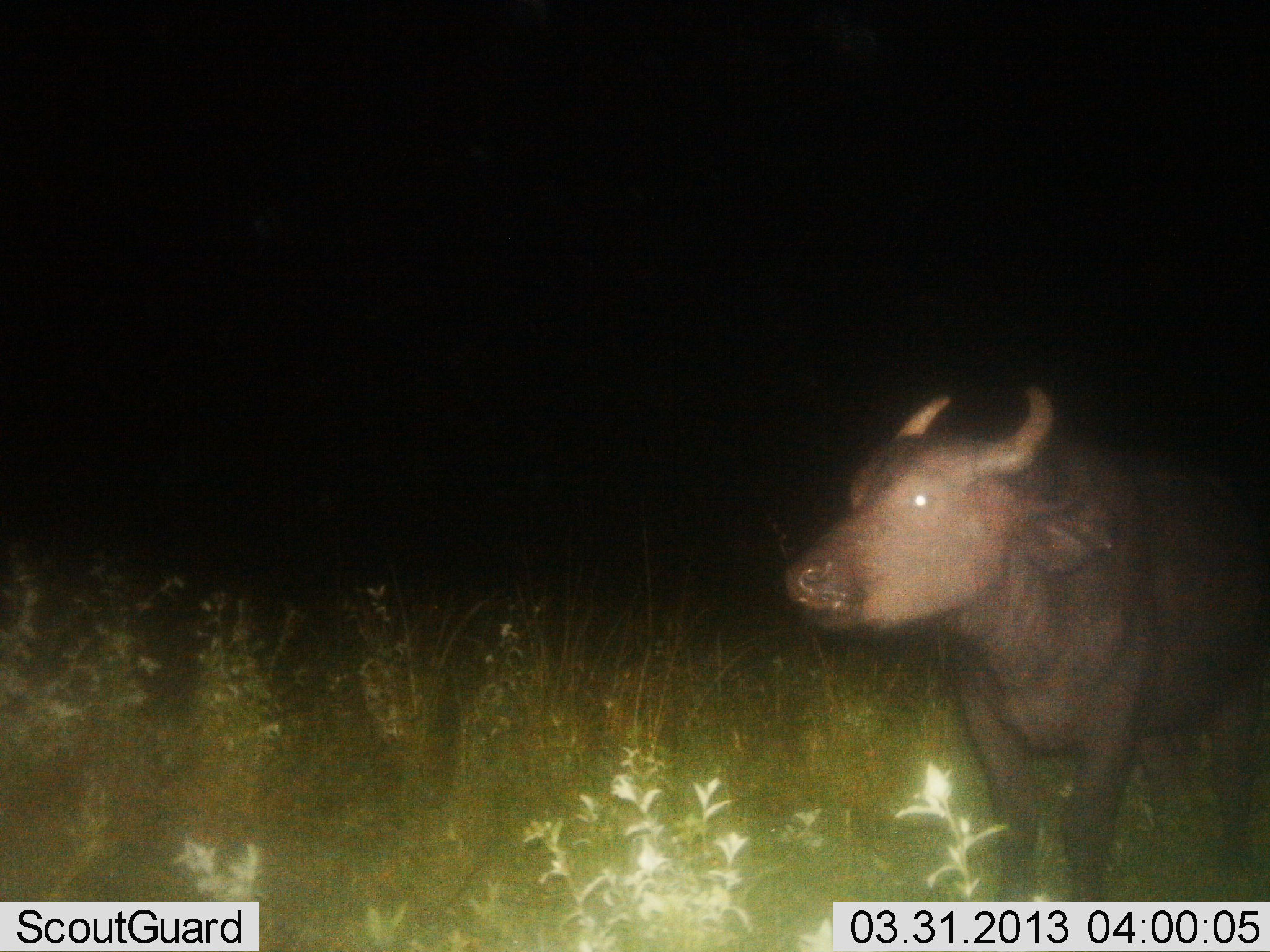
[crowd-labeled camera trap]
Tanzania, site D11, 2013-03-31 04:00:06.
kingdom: Animalia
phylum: Chordata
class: Mammalia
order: Artiodactyla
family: Bovidae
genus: Syncerus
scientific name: Syncerus caffer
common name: cape buffalo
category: buffalo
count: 1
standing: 82%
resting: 0%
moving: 18%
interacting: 0%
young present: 6%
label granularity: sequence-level